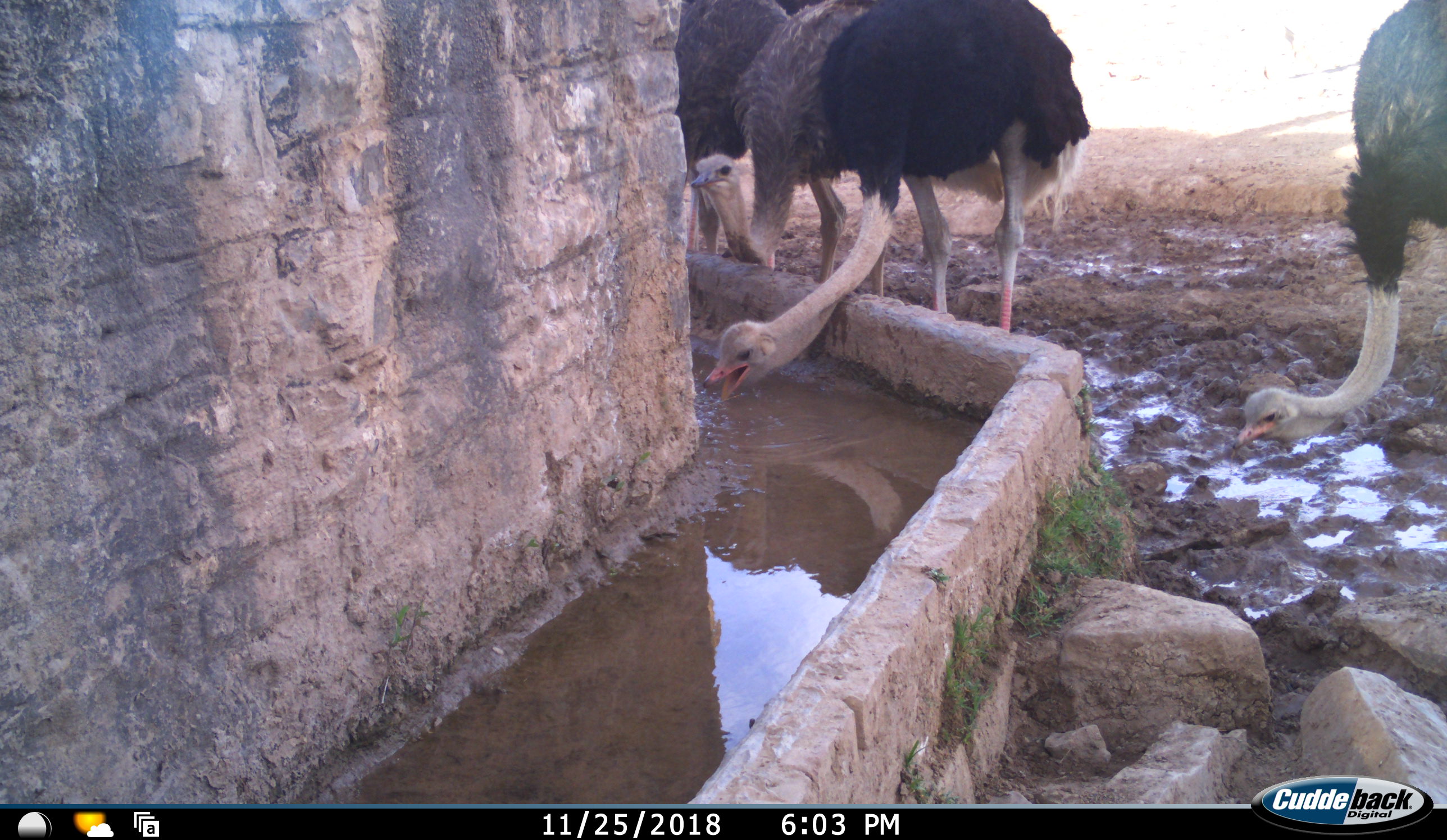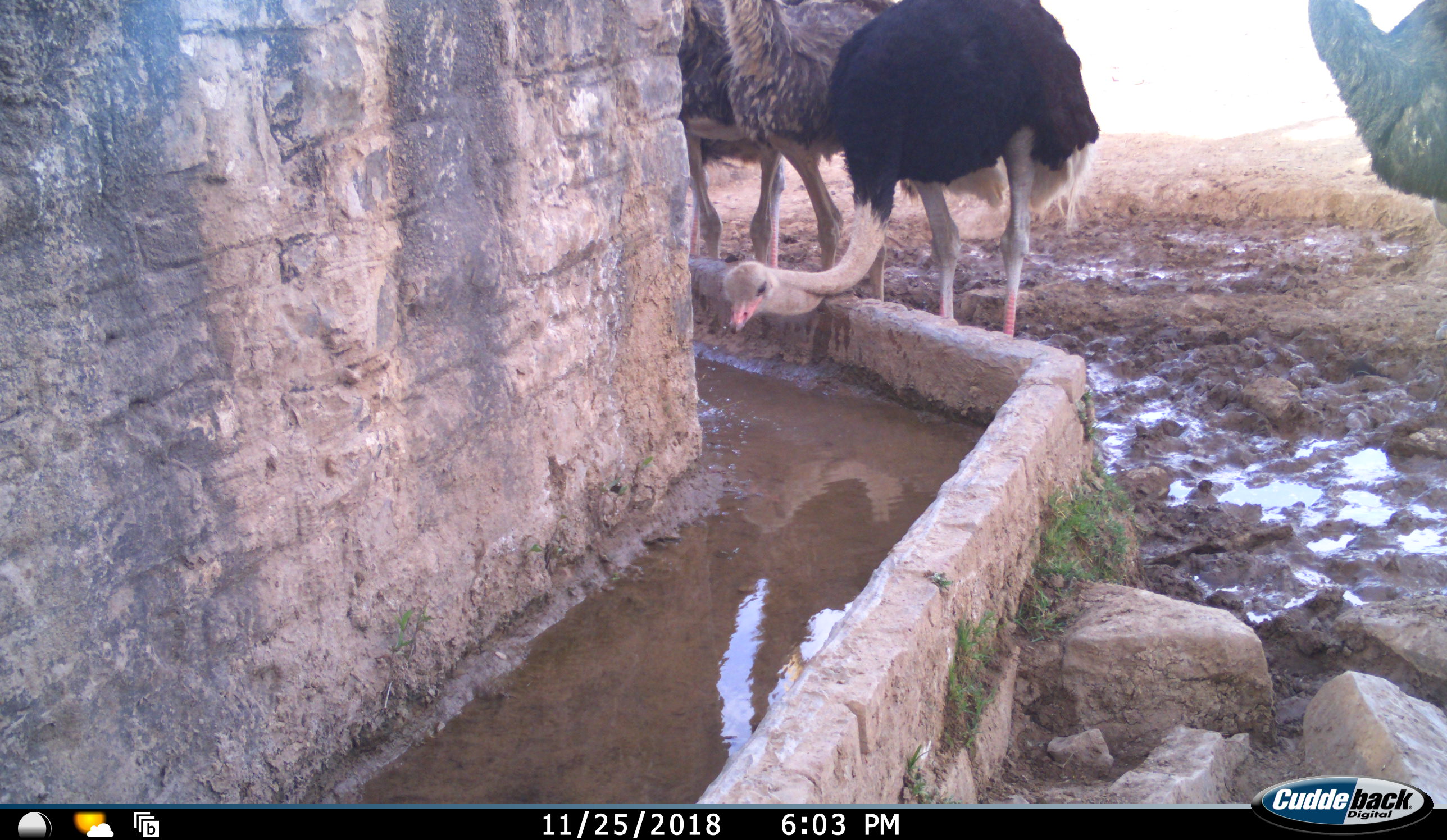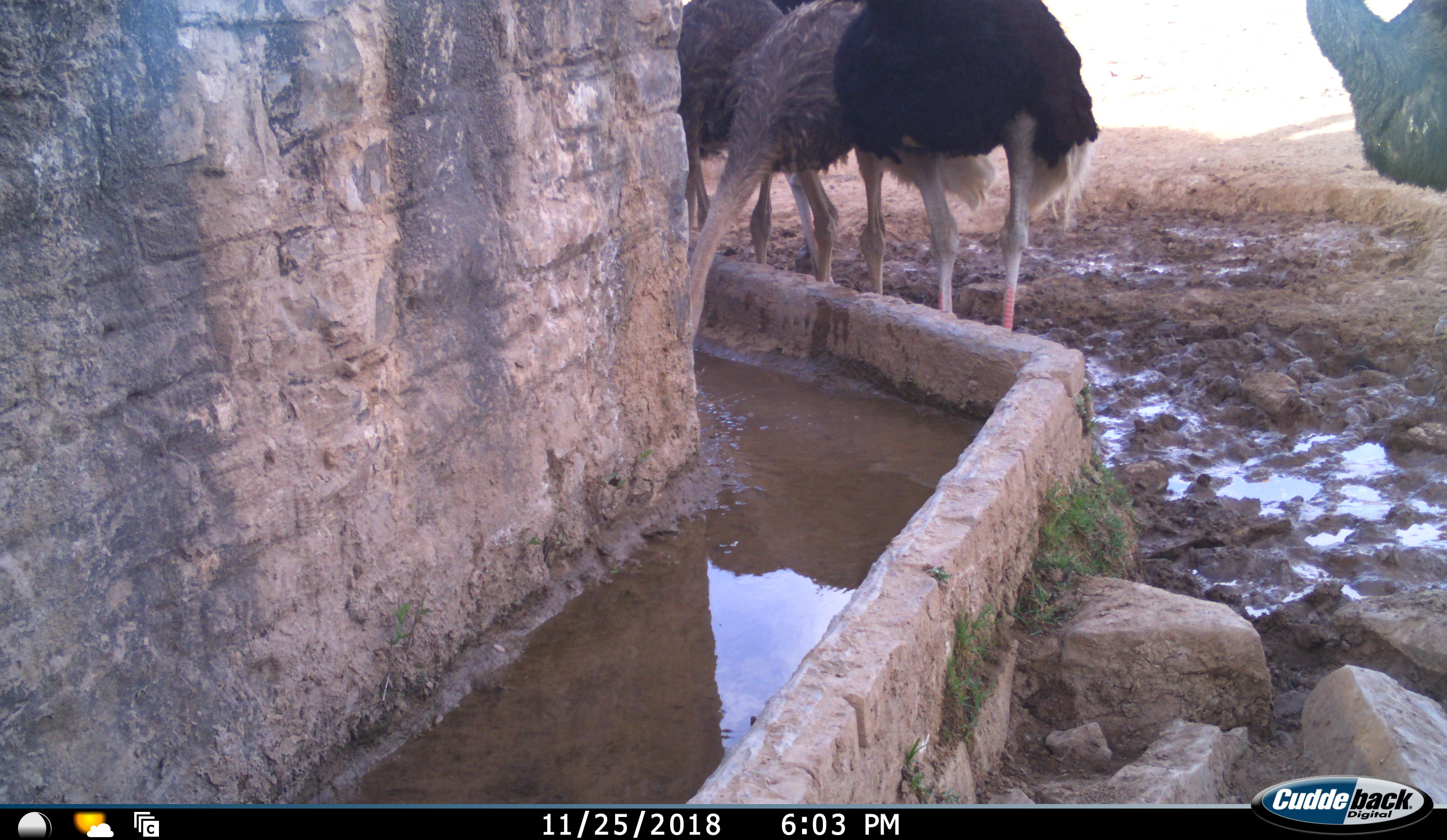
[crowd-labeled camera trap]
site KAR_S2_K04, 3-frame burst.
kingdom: Animalia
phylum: Chordata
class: Aves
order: Struthioniformes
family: Struthionidae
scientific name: Struthionidae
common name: ostrich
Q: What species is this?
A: Ostrich (Struthionidae).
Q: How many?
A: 4.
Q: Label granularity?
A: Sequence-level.